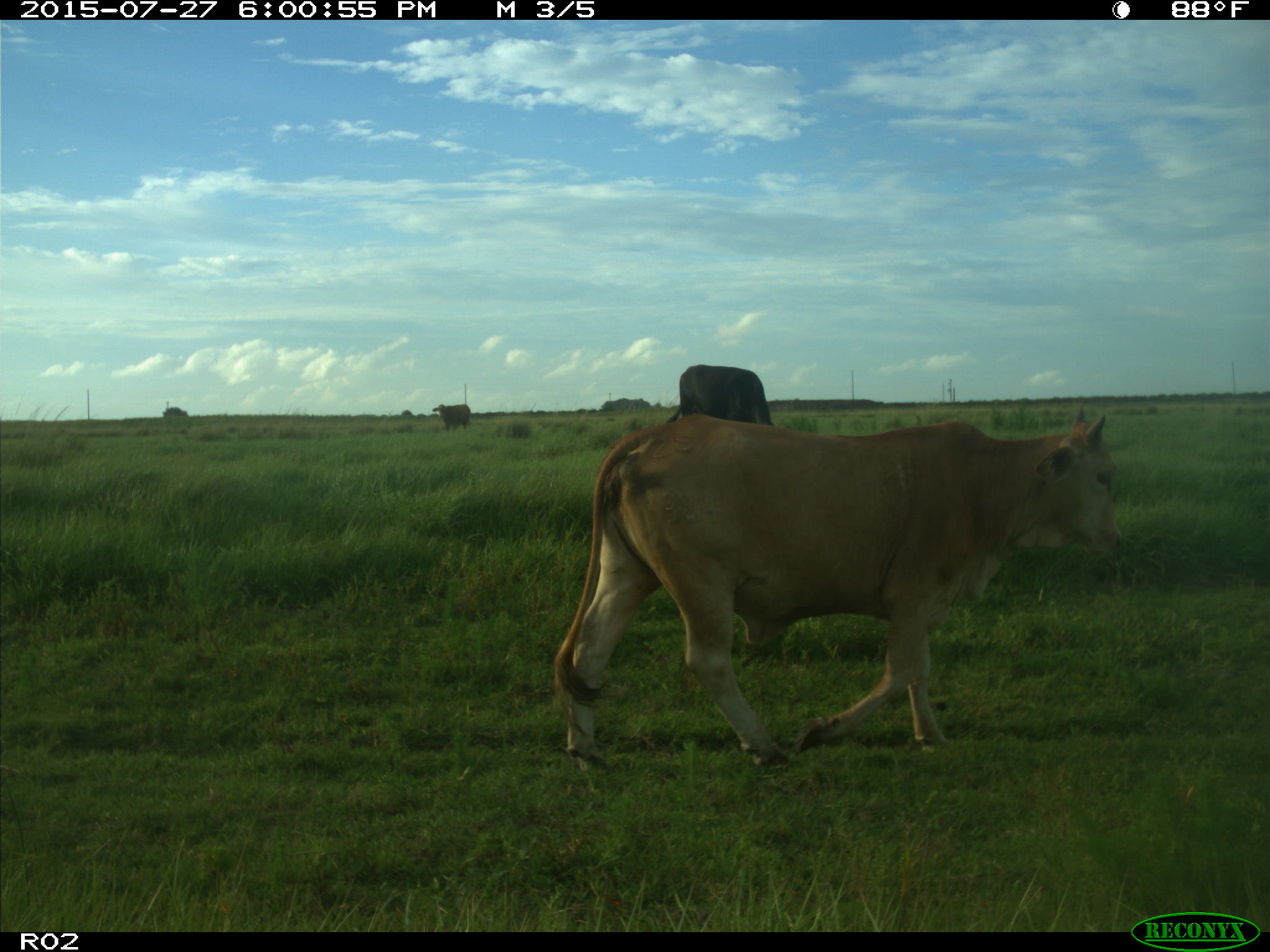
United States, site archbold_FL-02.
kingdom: Animalia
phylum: Chordata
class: Mammalia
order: Artiodactyla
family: Bovidae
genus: Bos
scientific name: Bos taurus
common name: domestic cow